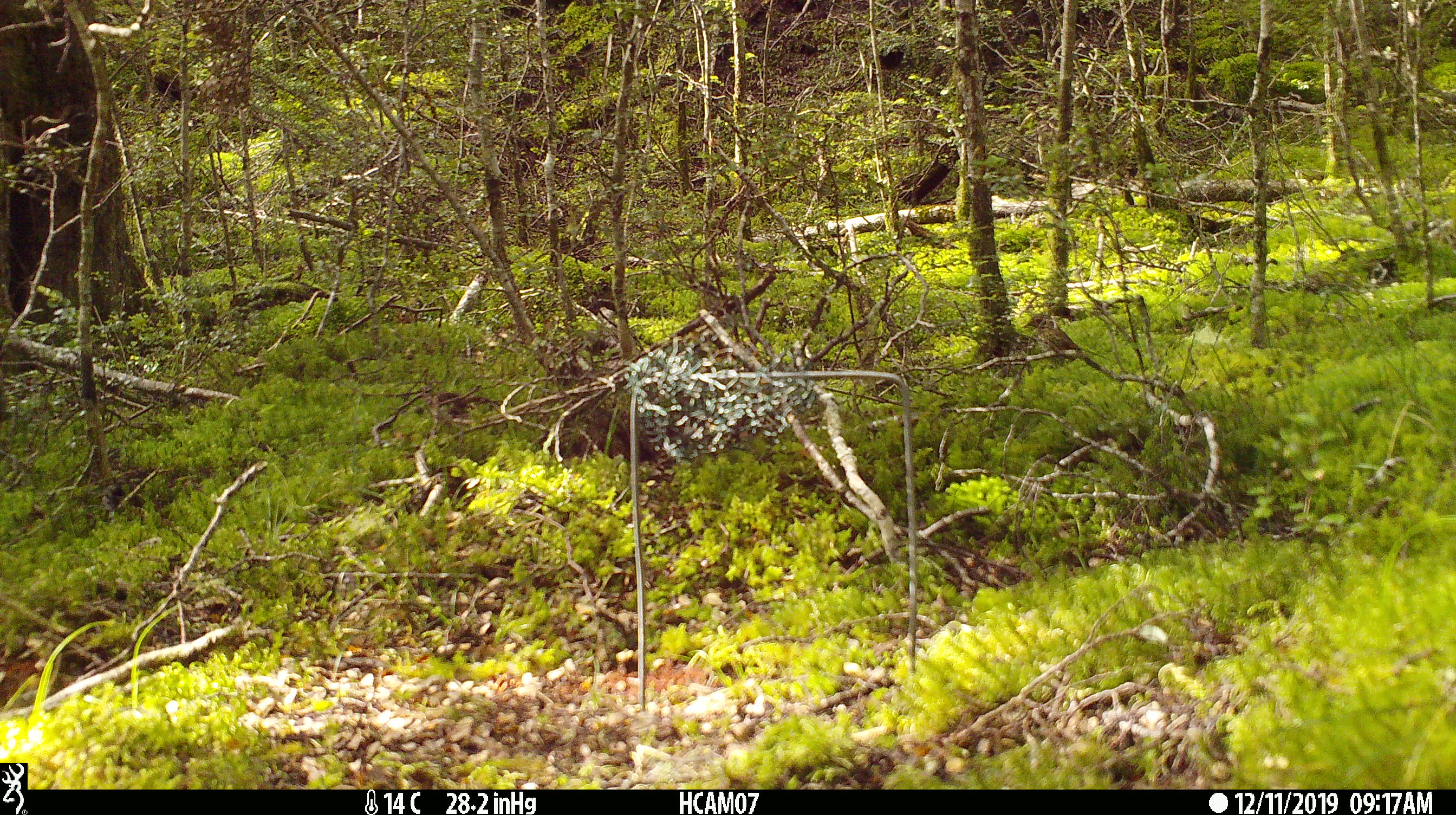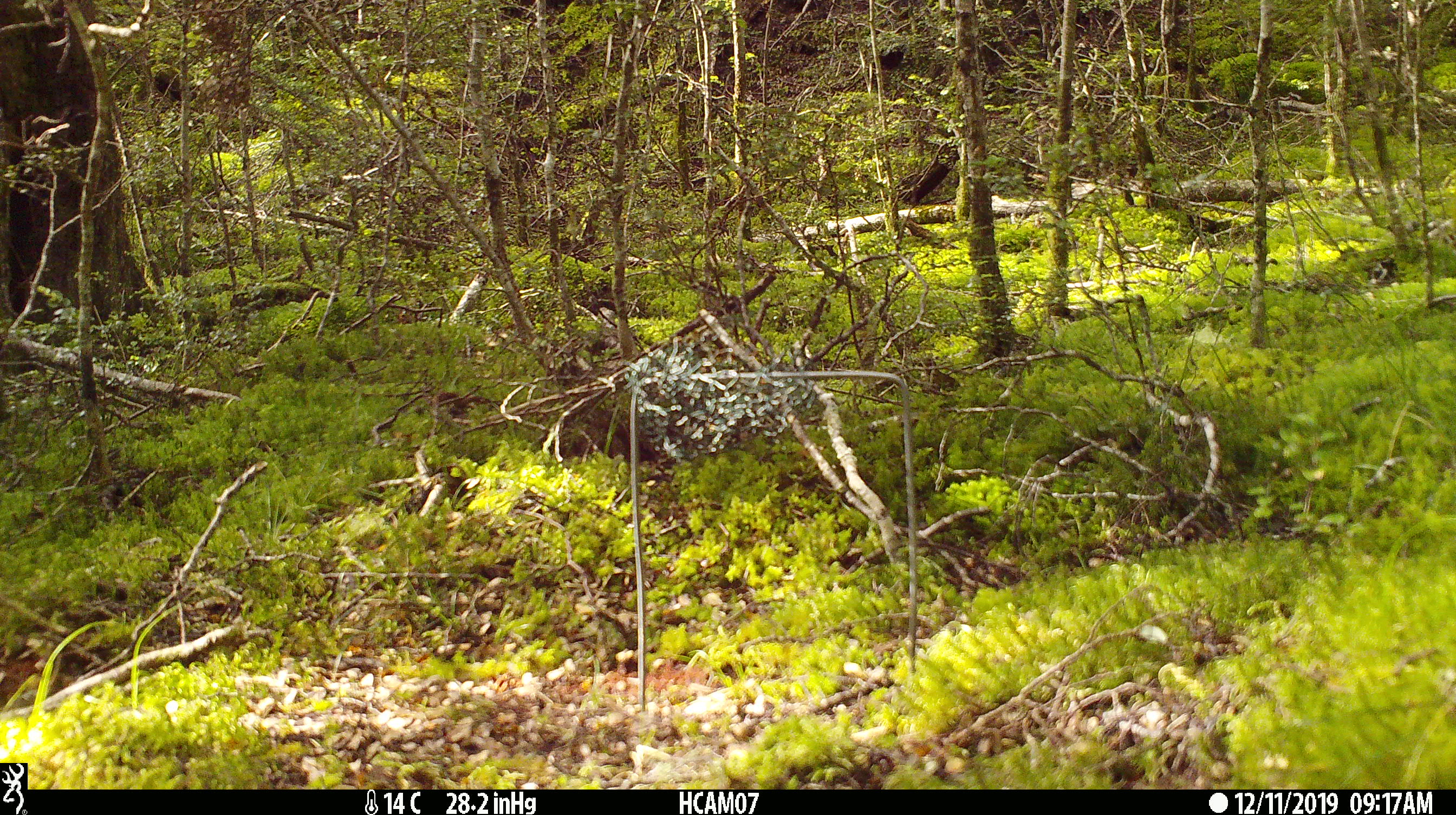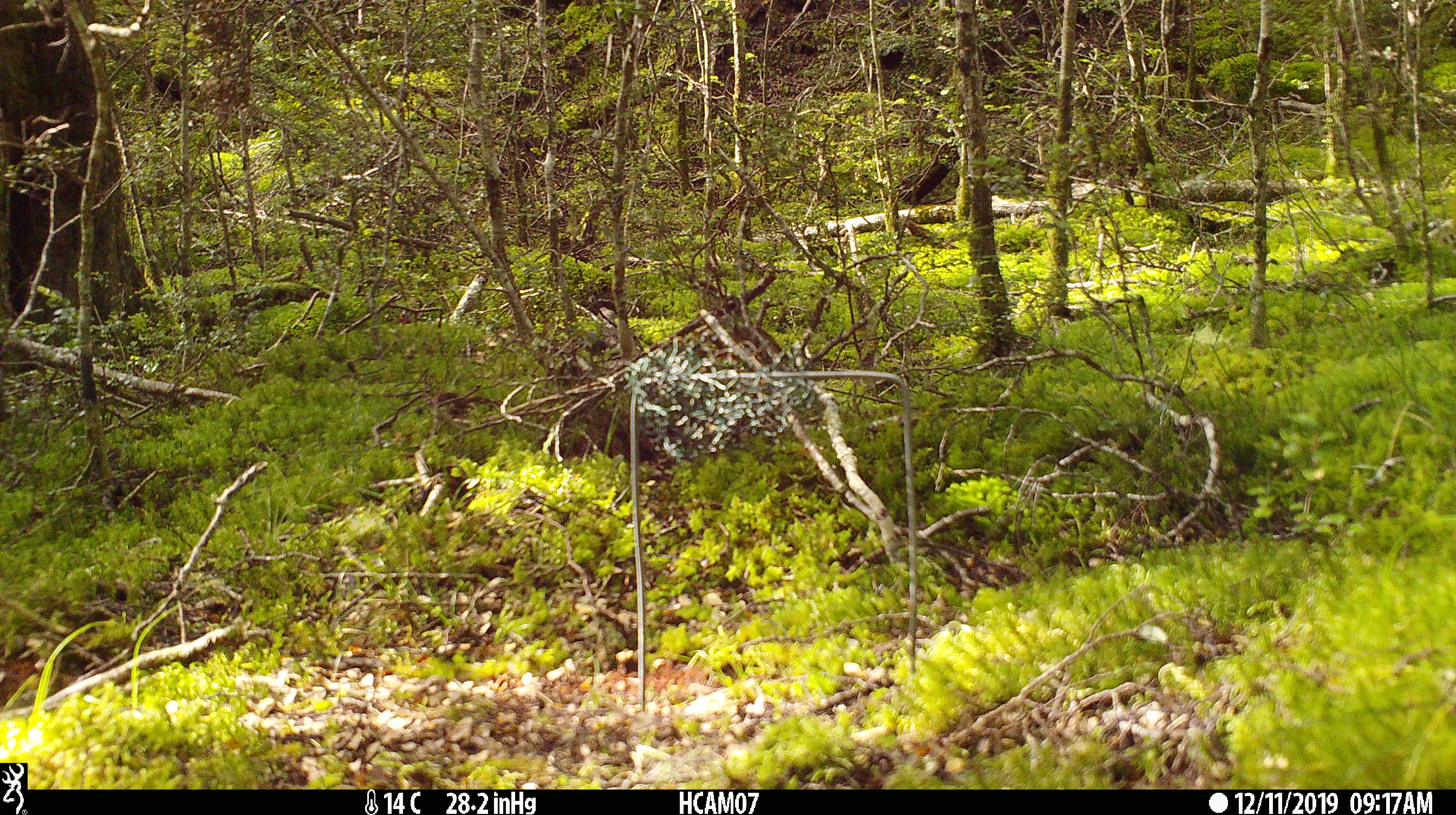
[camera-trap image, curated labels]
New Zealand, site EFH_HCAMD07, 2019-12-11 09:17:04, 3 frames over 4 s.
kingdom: Animalia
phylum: Chordata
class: Aves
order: Passeriformes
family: Turdidae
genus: Turdus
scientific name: Turdus philomelos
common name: song thrush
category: thrush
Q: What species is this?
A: Thrush (song thrush) (Turdus philomelos).